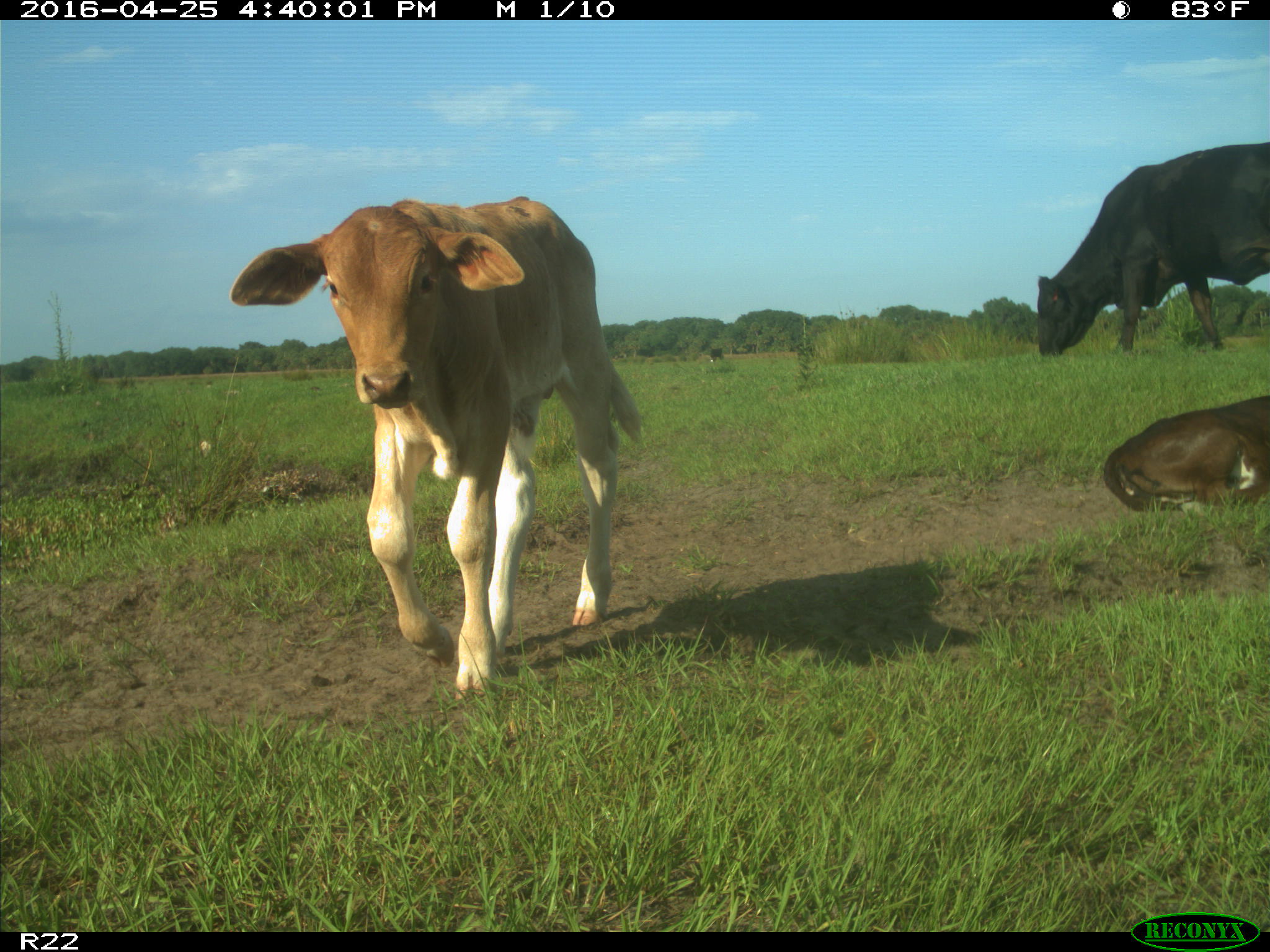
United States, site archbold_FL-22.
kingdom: Animalia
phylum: Chordata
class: Mammalia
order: Artiodactyla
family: Bovidae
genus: Bos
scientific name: Bos taurus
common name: domestic cow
Bos taurus (domestic cow).